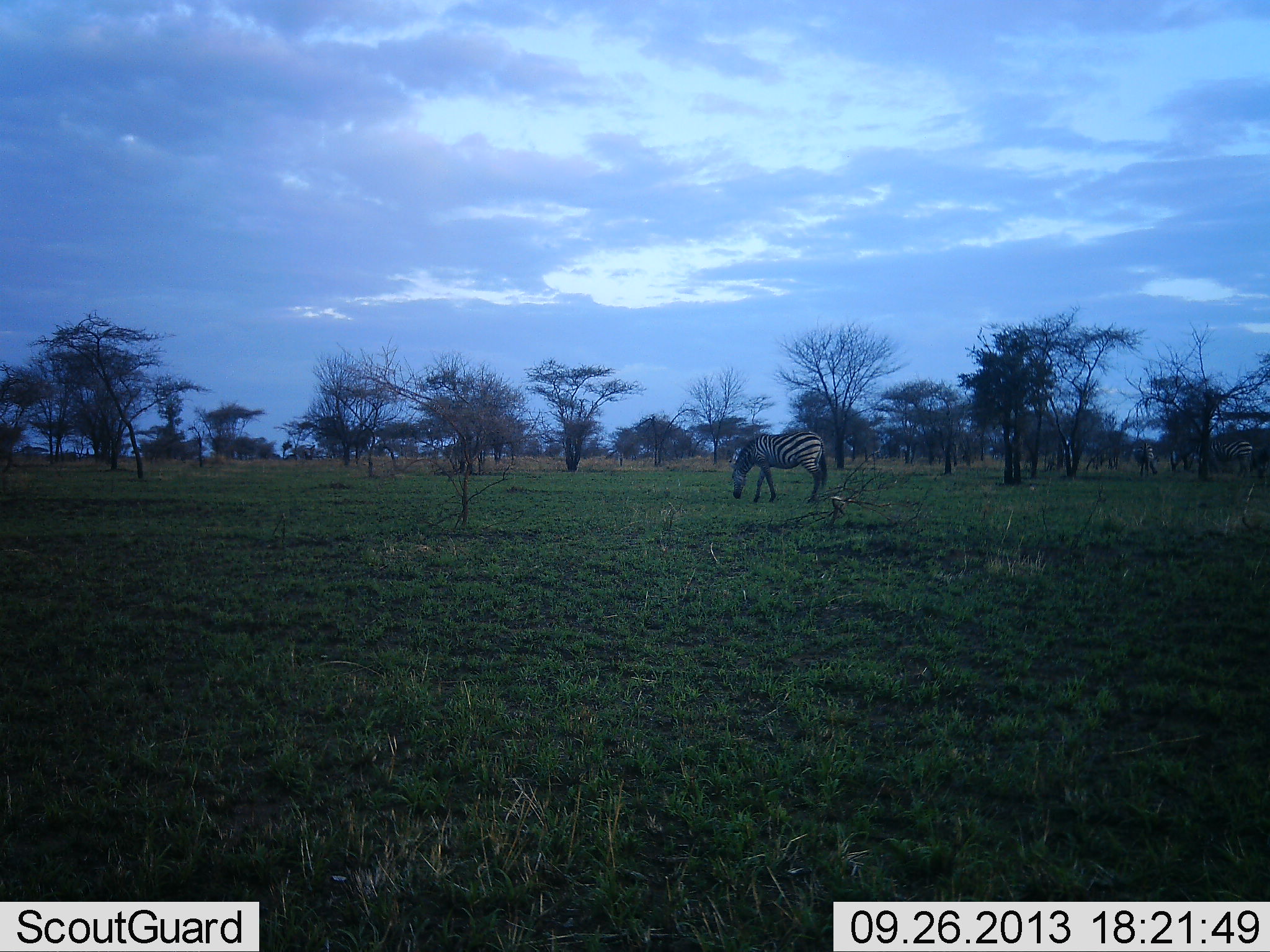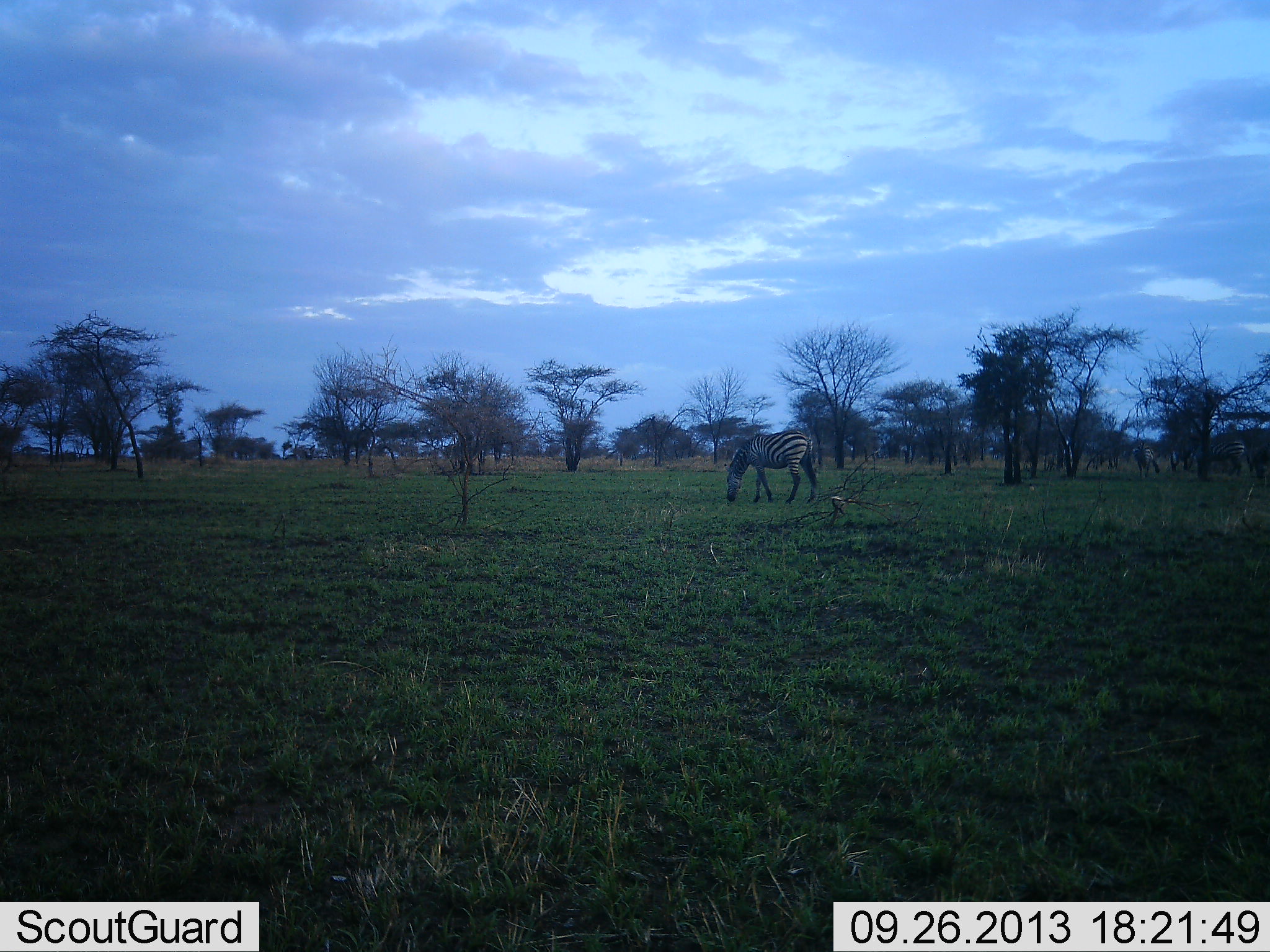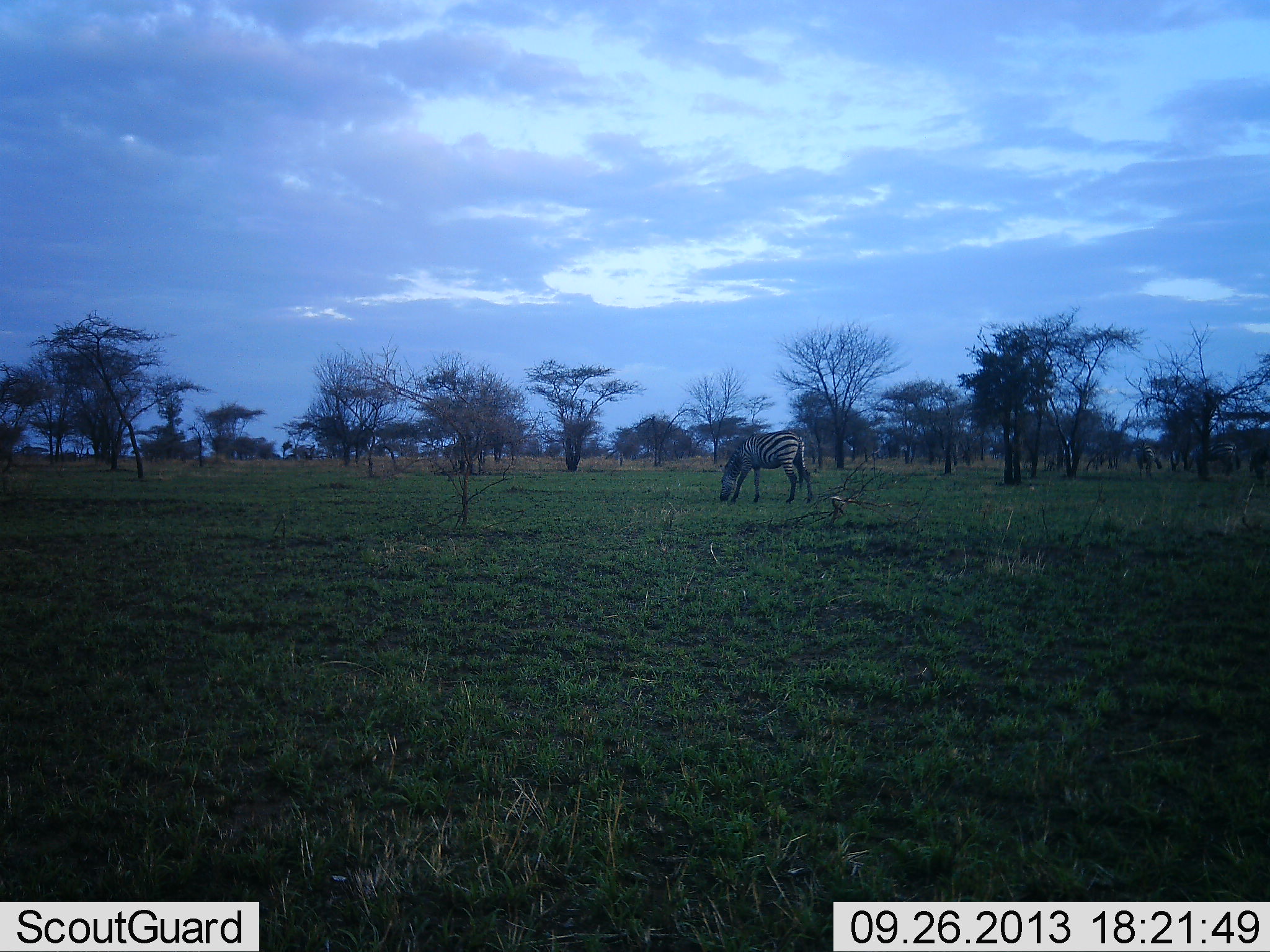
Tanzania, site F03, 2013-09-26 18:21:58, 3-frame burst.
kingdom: Animalia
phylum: Chordata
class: Mammalia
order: Perissodactyla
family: Equidae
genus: Equus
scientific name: Equus quagga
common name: plains zebra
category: zebra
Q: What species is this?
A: Zebra (plains zebra) (Equus quagga).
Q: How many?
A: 3.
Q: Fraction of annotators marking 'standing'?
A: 20%.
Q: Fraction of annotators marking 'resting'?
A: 0%.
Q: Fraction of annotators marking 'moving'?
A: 40%.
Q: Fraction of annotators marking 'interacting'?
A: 0%.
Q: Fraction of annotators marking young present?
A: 0%.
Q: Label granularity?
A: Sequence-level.